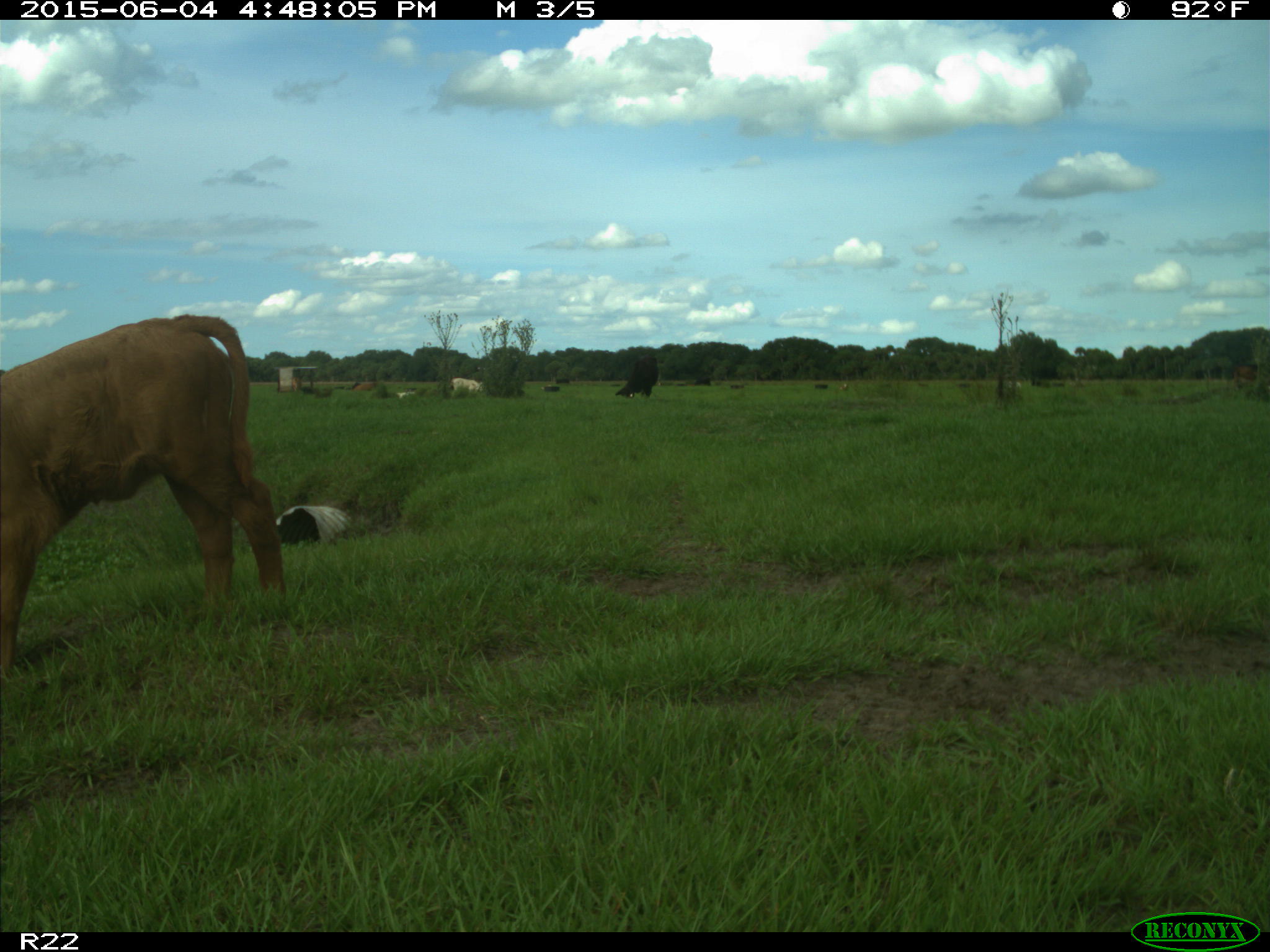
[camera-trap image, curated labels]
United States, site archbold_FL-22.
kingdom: Animalia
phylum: Chordata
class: Mammalia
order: Artiodactyla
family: Bovidae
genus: Bos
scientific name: Bos taurus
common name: domestic cow